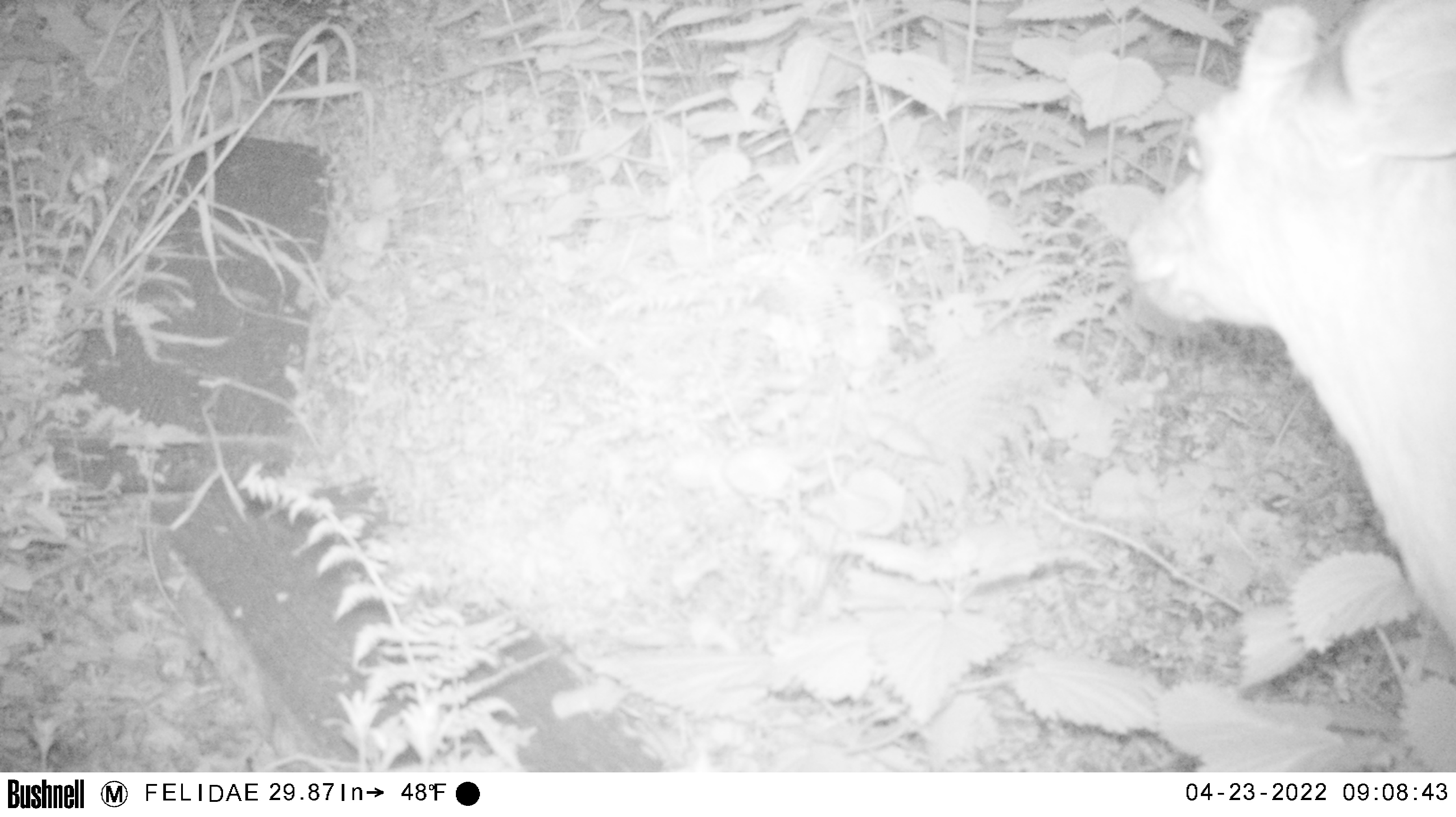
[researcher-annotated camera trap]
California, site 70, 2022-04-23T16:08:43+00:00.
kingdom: Animalia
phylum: Chordata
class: Mammalia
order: Artiodactyla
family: Cervidae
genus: Odocoileus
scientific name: Odocoileus hemionus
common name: mule deer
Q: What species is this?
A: Mule deer (Odocoileus hemionus).